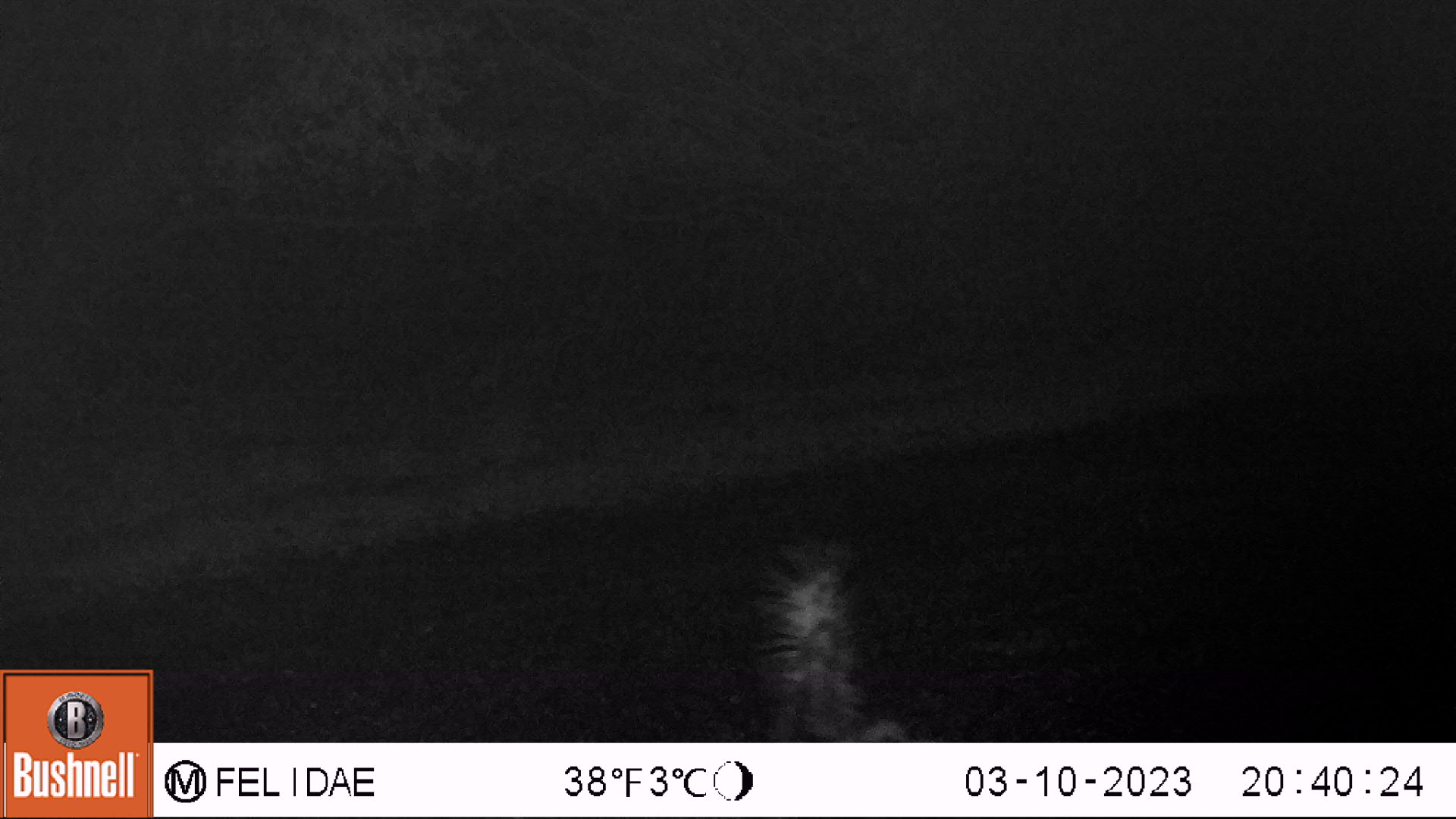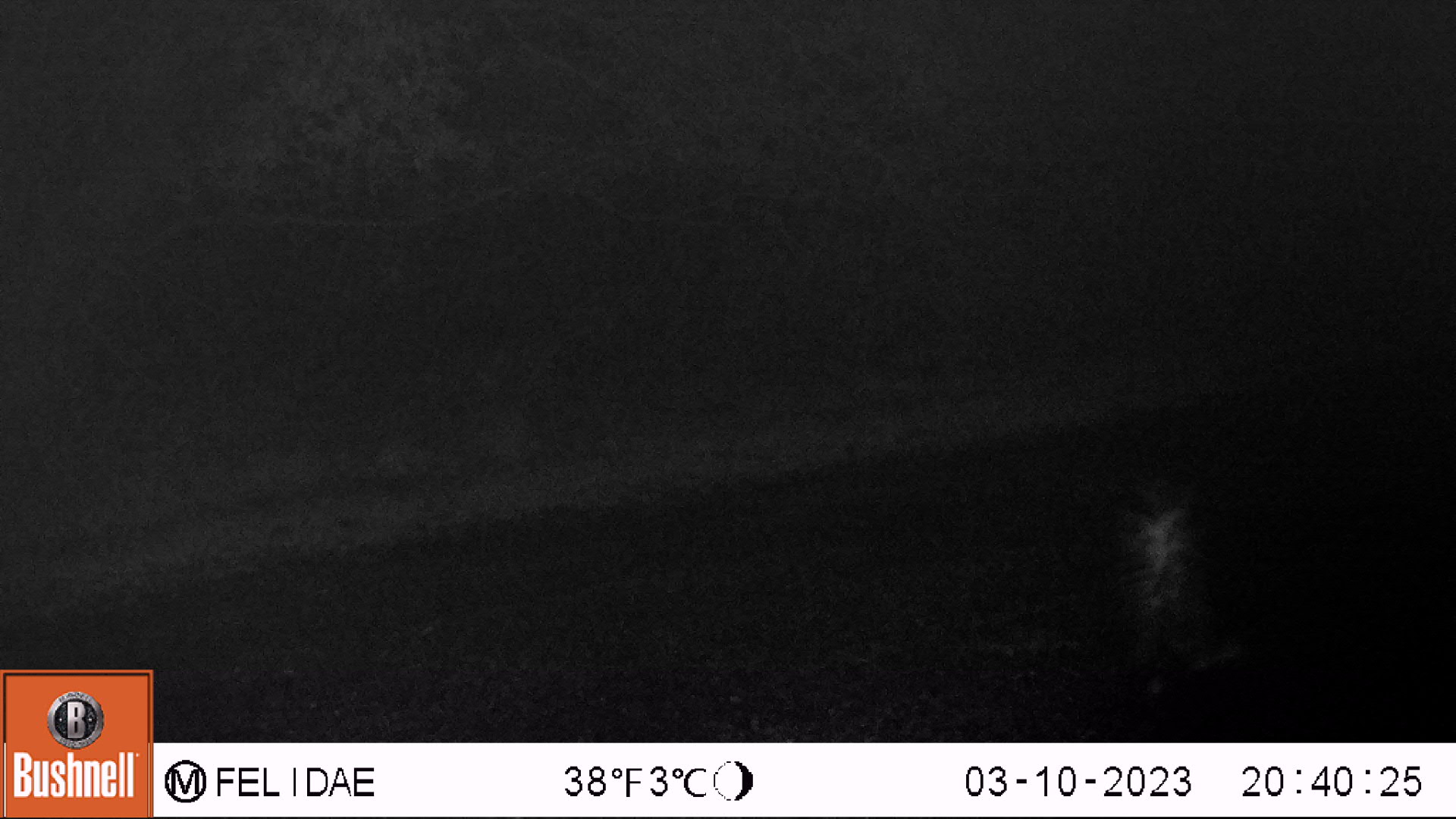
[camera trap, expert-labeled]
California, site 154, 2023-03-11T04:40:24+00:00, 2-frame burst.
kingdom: Animalia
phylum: Chordata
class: Mammalia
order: Carnivora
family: Mephitidae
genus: Mephitis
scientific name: Mephitis mephitis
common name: striped skunk